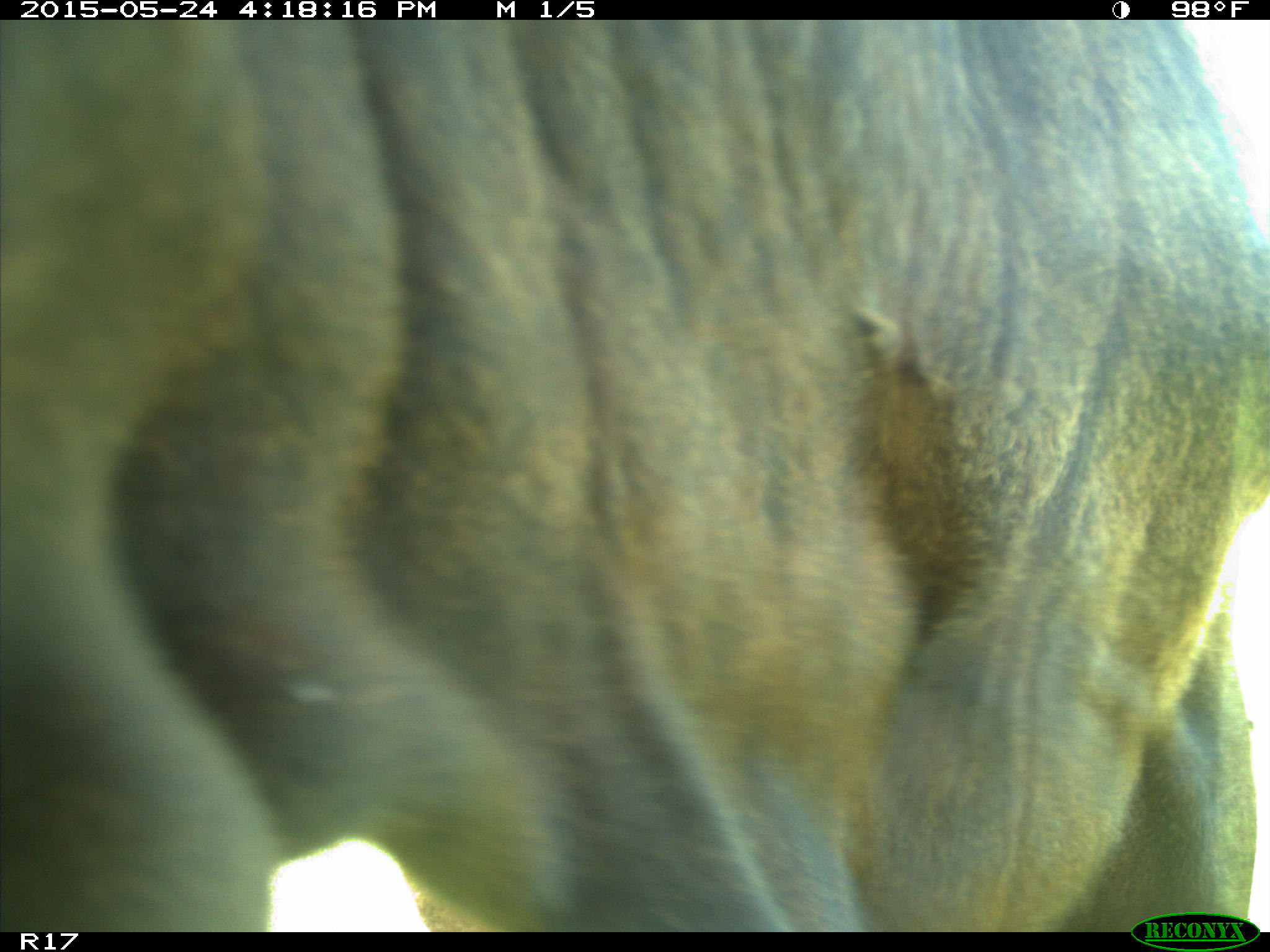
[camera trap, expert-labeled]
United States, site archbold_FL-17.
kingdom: Animalia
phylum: Chordata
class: Mammalia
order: Artiodactyla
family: Bovidae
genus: Bos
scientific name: Bos taurus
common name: domestic cow